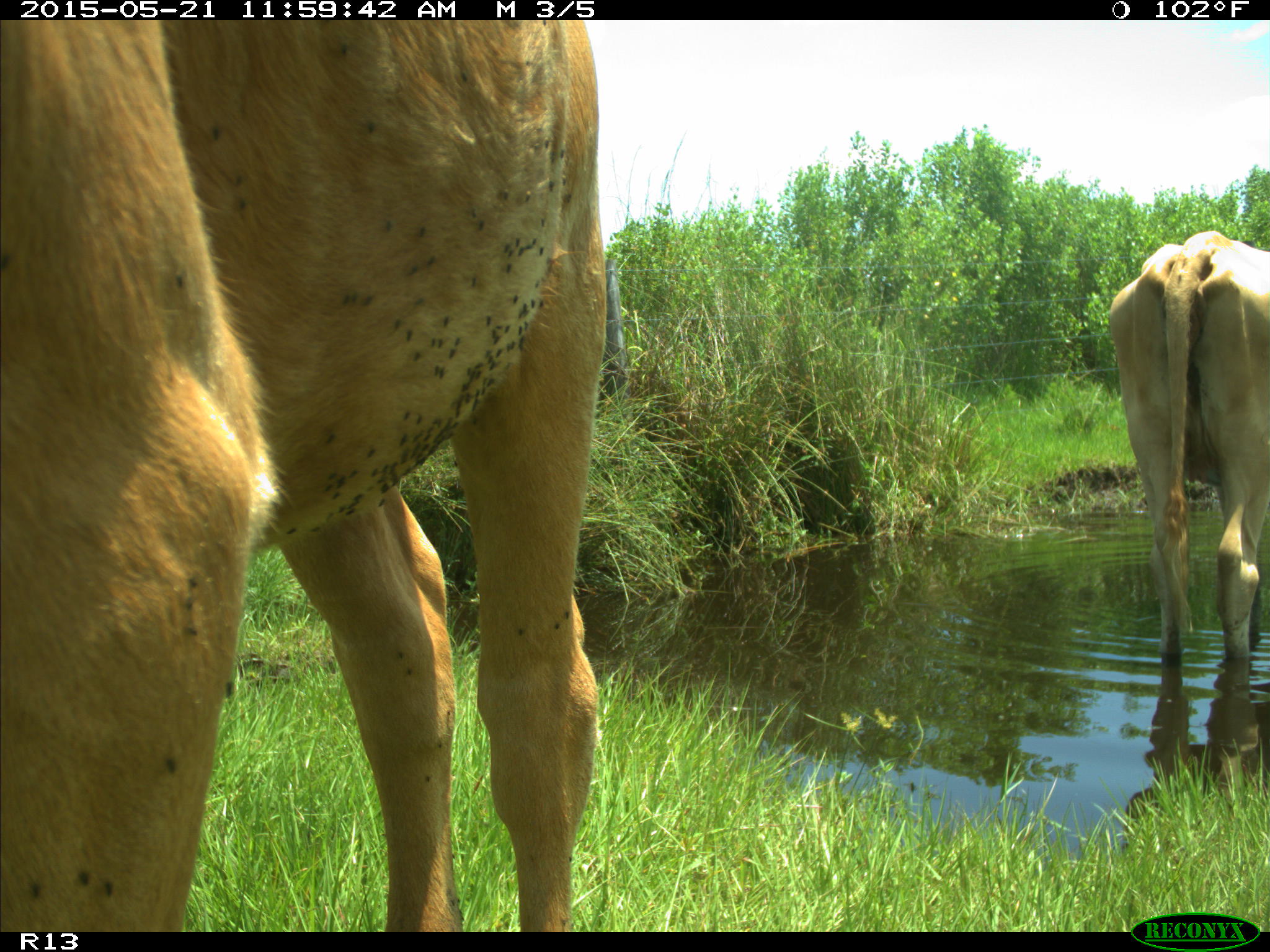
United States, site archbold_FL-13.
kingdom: Animalia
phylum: Chordata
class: Mammalia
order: Artiodactyla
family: Bovidae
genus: Bos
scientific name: Bos taurus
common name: domestic cow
Bos taurus (domestic cow).